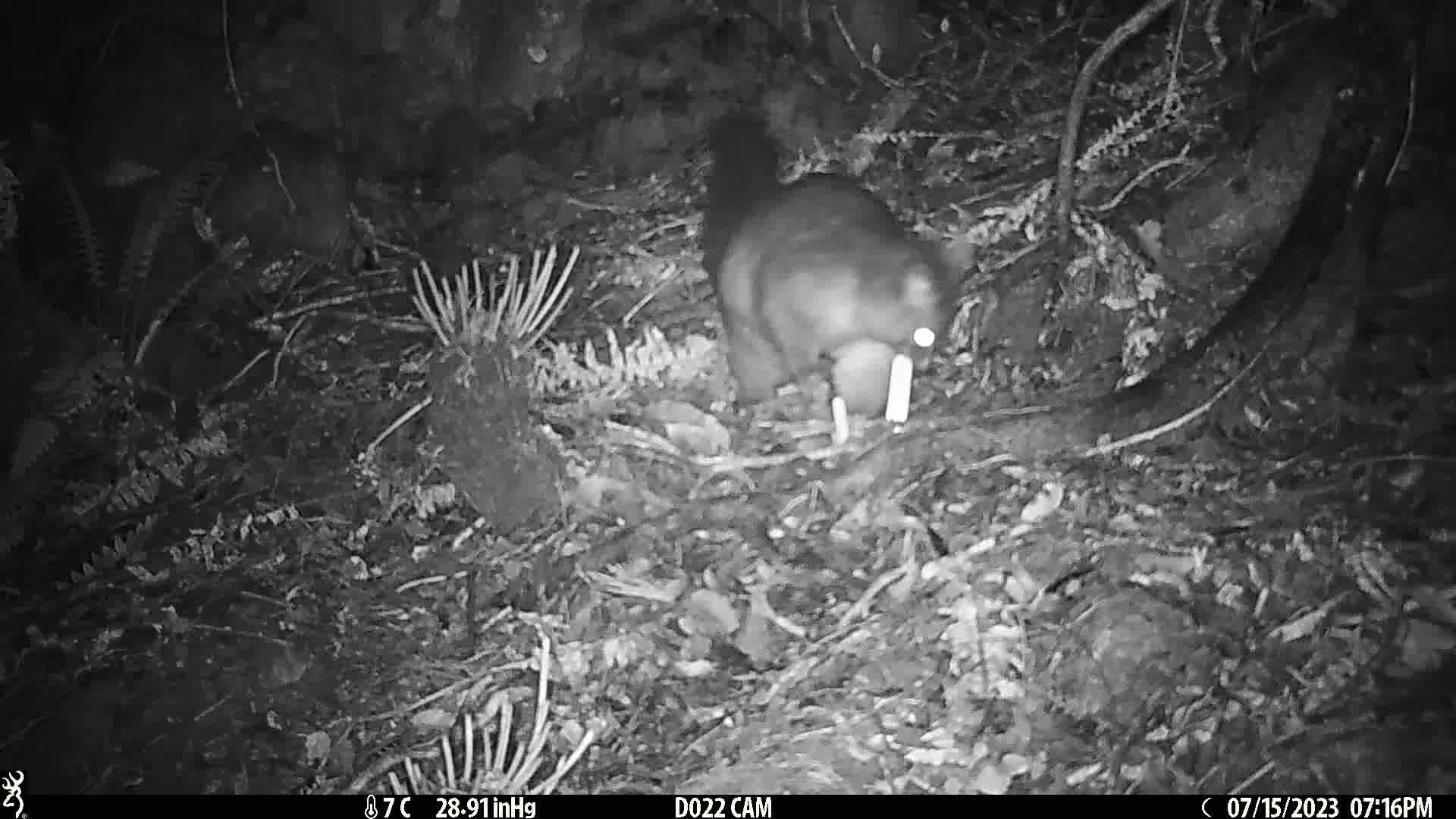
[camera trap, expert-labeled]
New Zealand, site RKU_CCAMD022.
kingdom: Animalia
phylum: Chordata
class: Mammalia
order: Diprotodontia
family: Phalangeridae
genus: Trichosurus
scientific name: Trichosurus vulpecula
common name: common brushtail possum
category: possum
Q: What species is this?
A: Possum (common brushtail possum) (Trichosurus vulpecula).